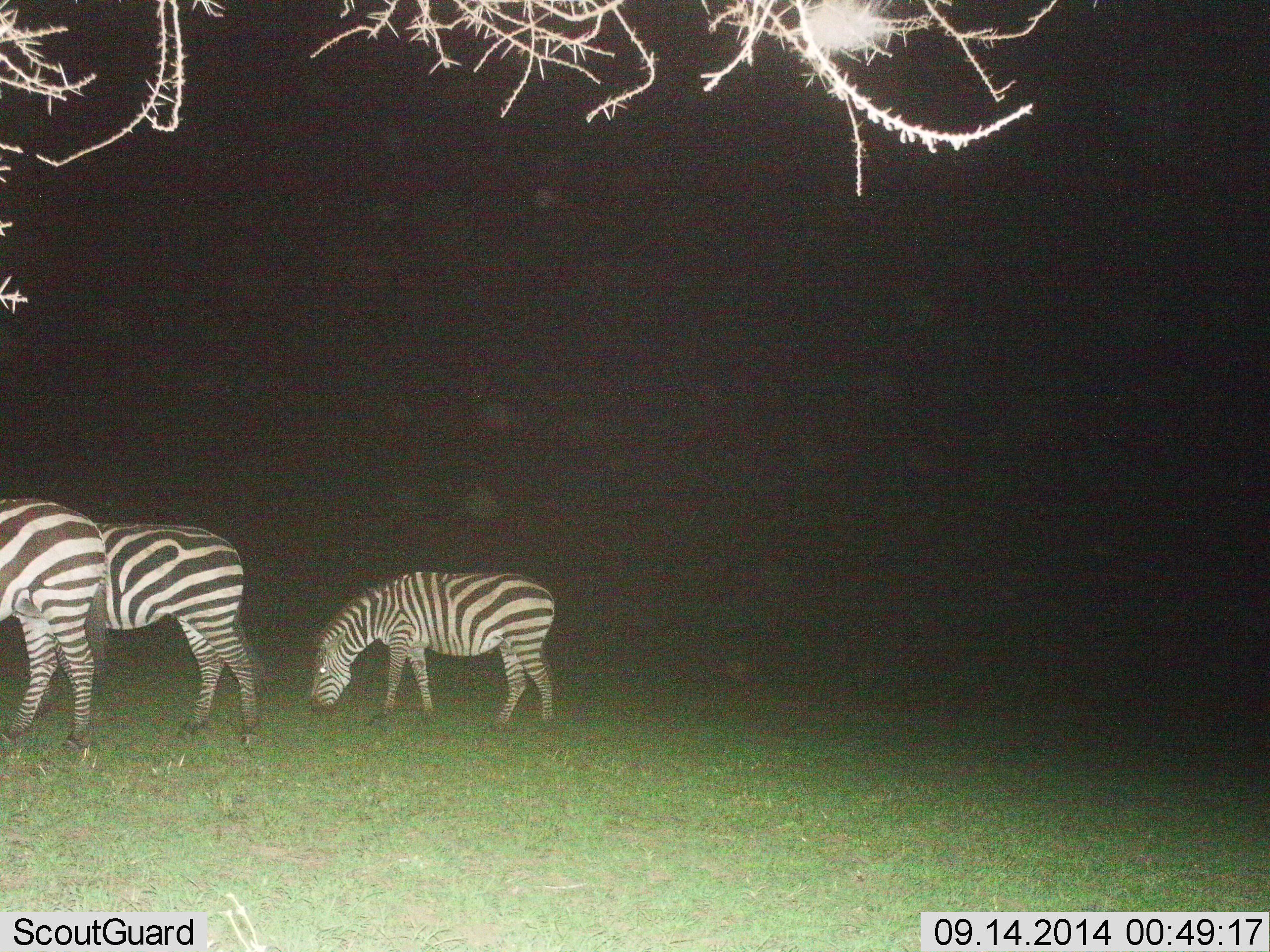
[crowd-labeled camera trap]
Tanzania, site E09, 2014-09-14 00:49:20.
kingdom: Animalia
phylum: Chordata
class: Mammalia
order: Perissodactyla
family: Equidae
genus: Equus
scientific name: Equus quagga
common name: plains zebra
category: zebra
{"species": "zebra (plains zebra) (Equus quagga)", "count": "3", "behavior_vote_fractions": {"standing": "50%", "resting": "0%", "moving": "10%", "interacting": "0%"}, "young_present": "20%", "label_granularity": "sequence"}